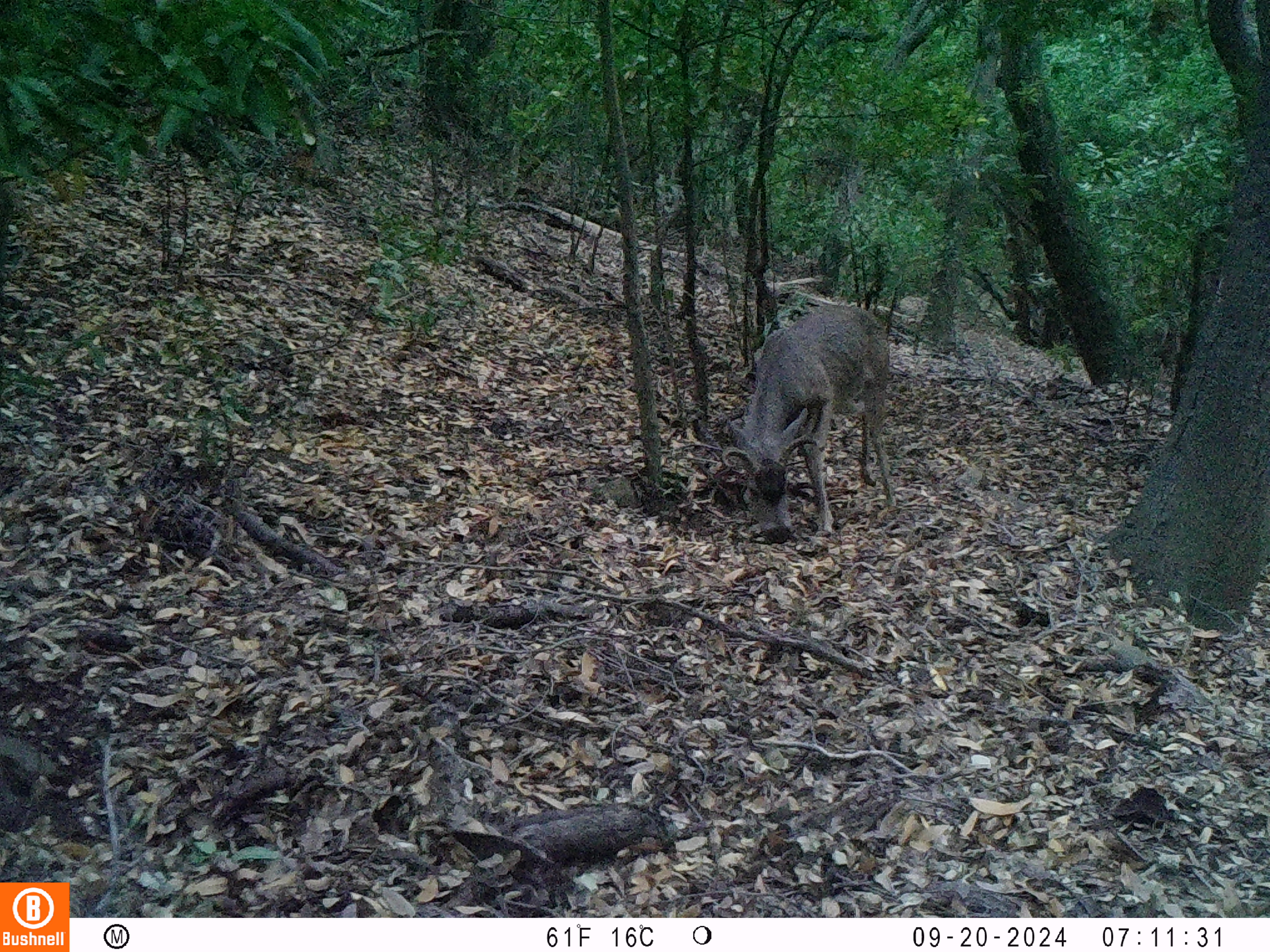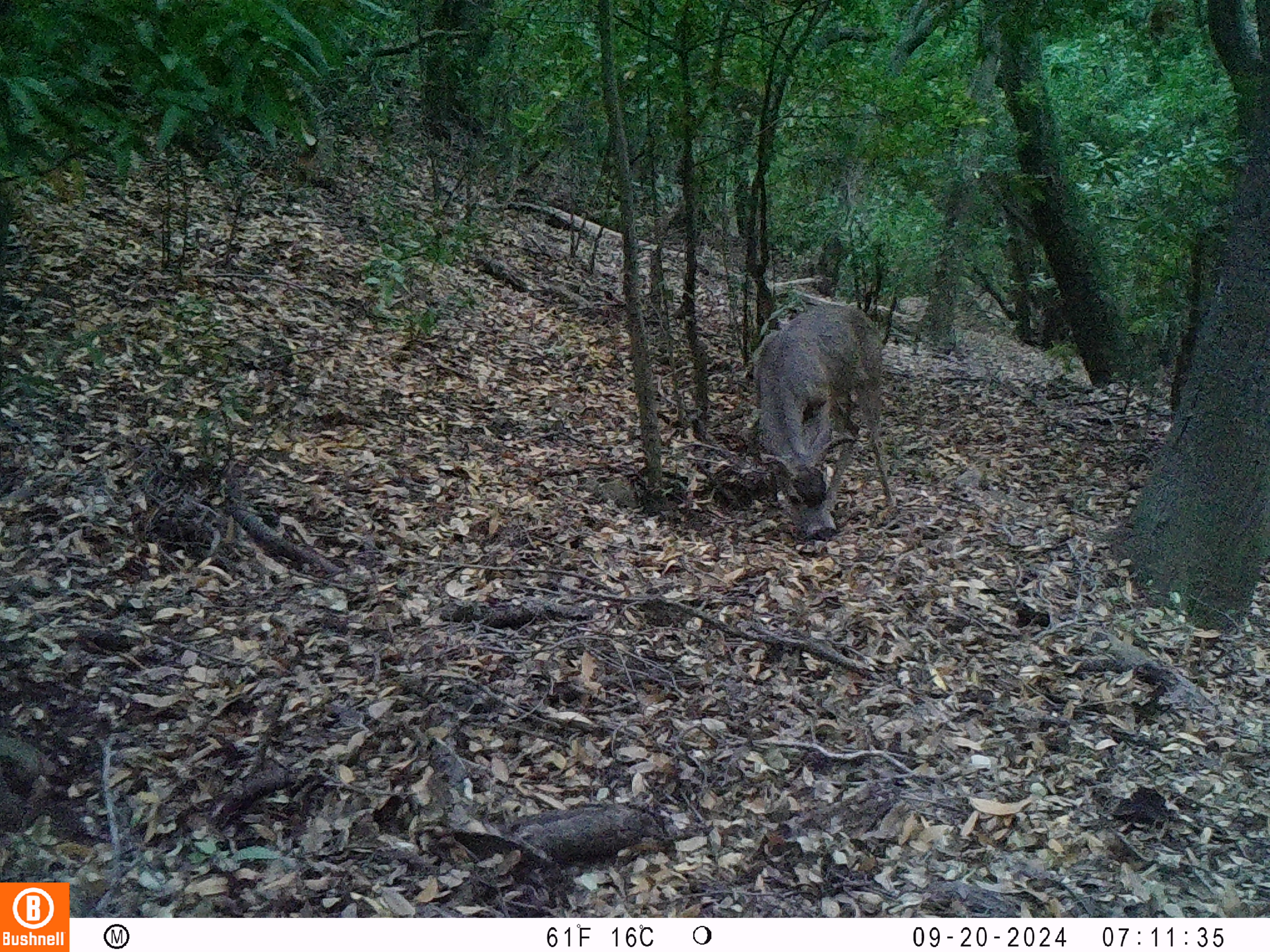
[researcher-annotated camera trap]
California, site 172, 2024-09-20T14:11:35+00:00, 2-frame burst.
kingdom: Animalia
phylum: Chordata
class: Mammalia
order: Artiodactyla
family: Cervidae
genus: Odocoileus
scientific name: Odocoileus hemionus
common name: mule deer